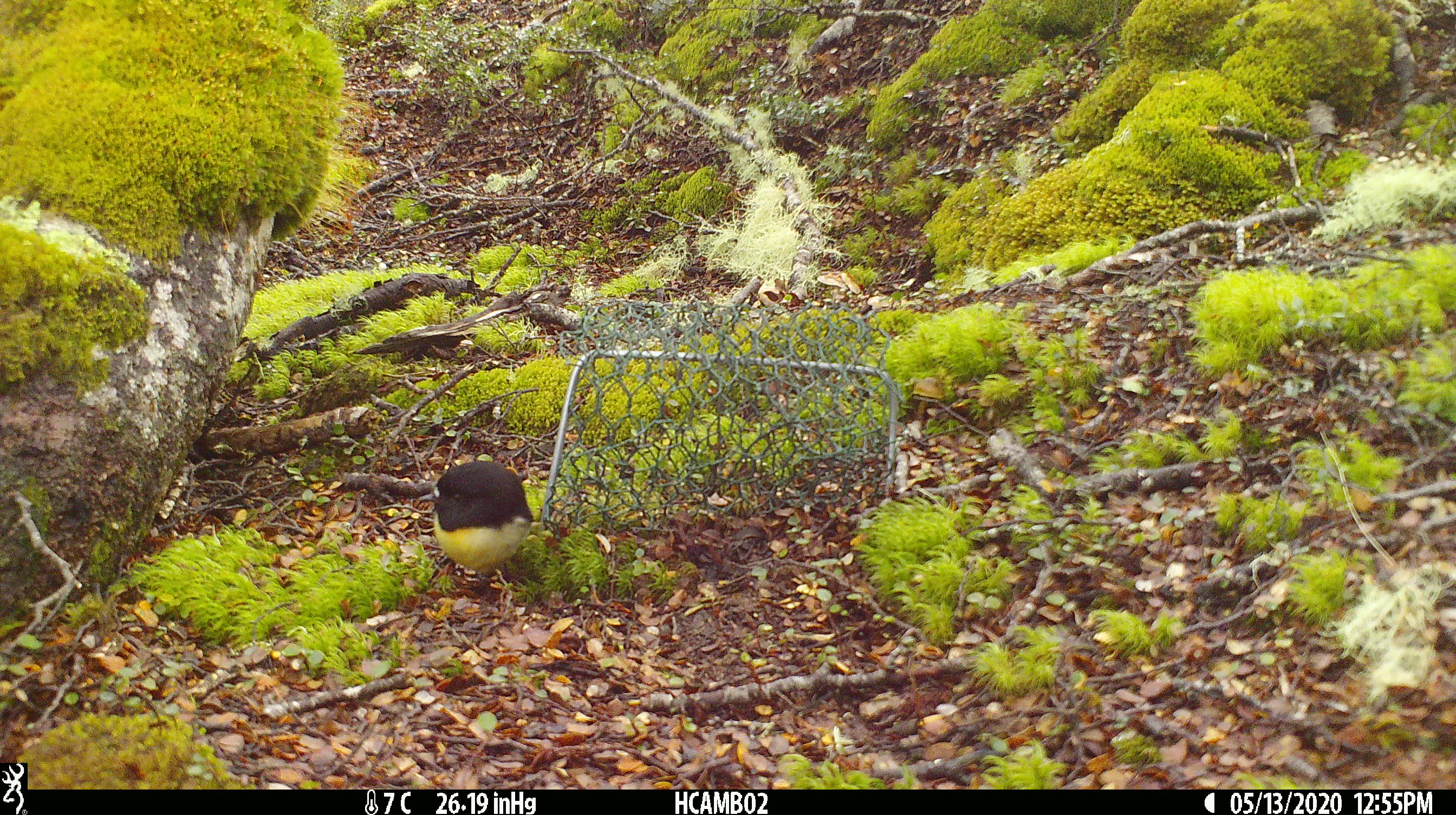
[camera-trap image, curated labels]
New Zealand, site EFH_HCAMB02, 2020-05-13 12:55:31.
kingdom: Animalia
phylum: Chordata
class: Aves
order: Passeriformes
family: Petroicidae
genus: Petroica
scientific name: Petroica macrocephala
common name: tomtit